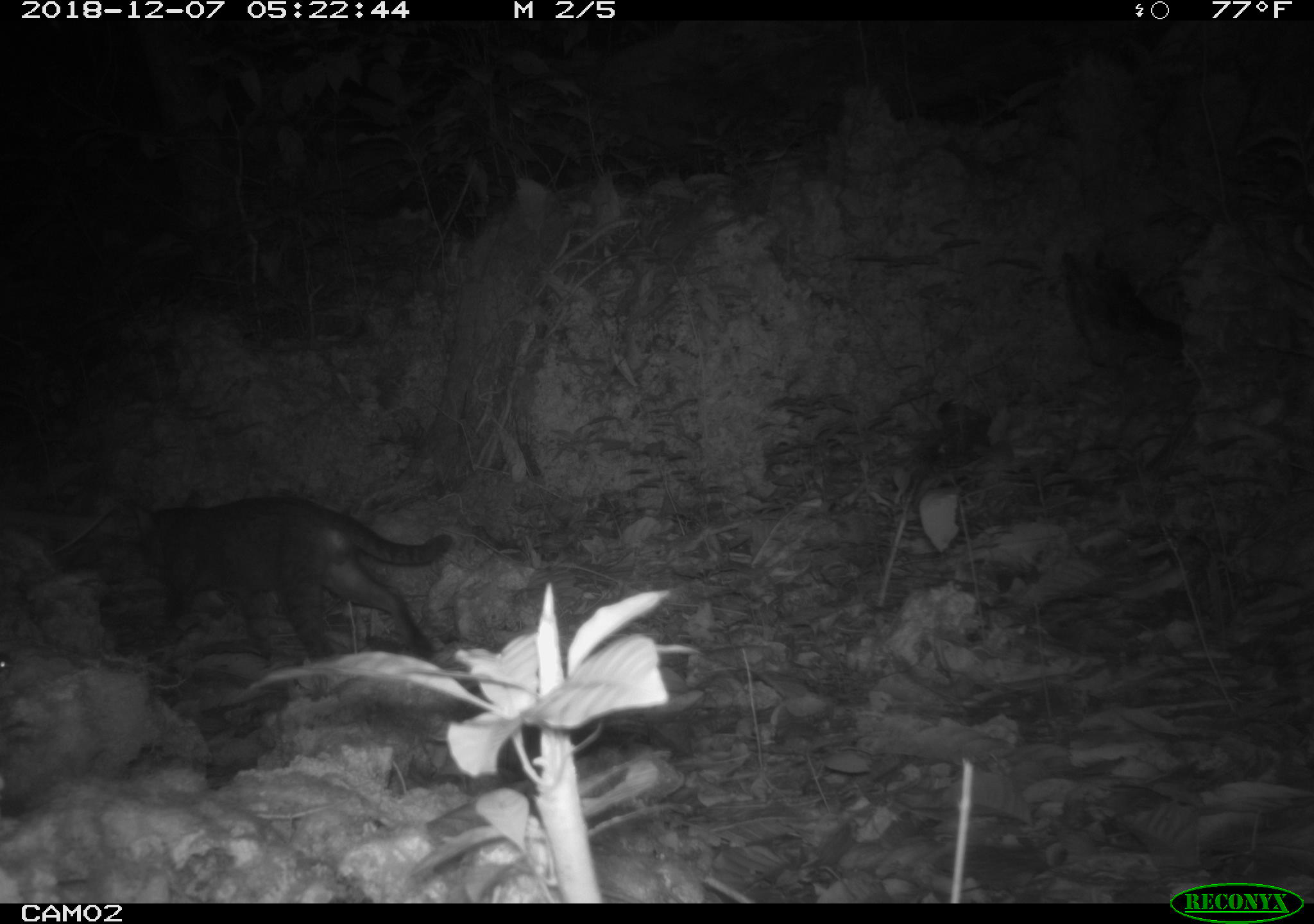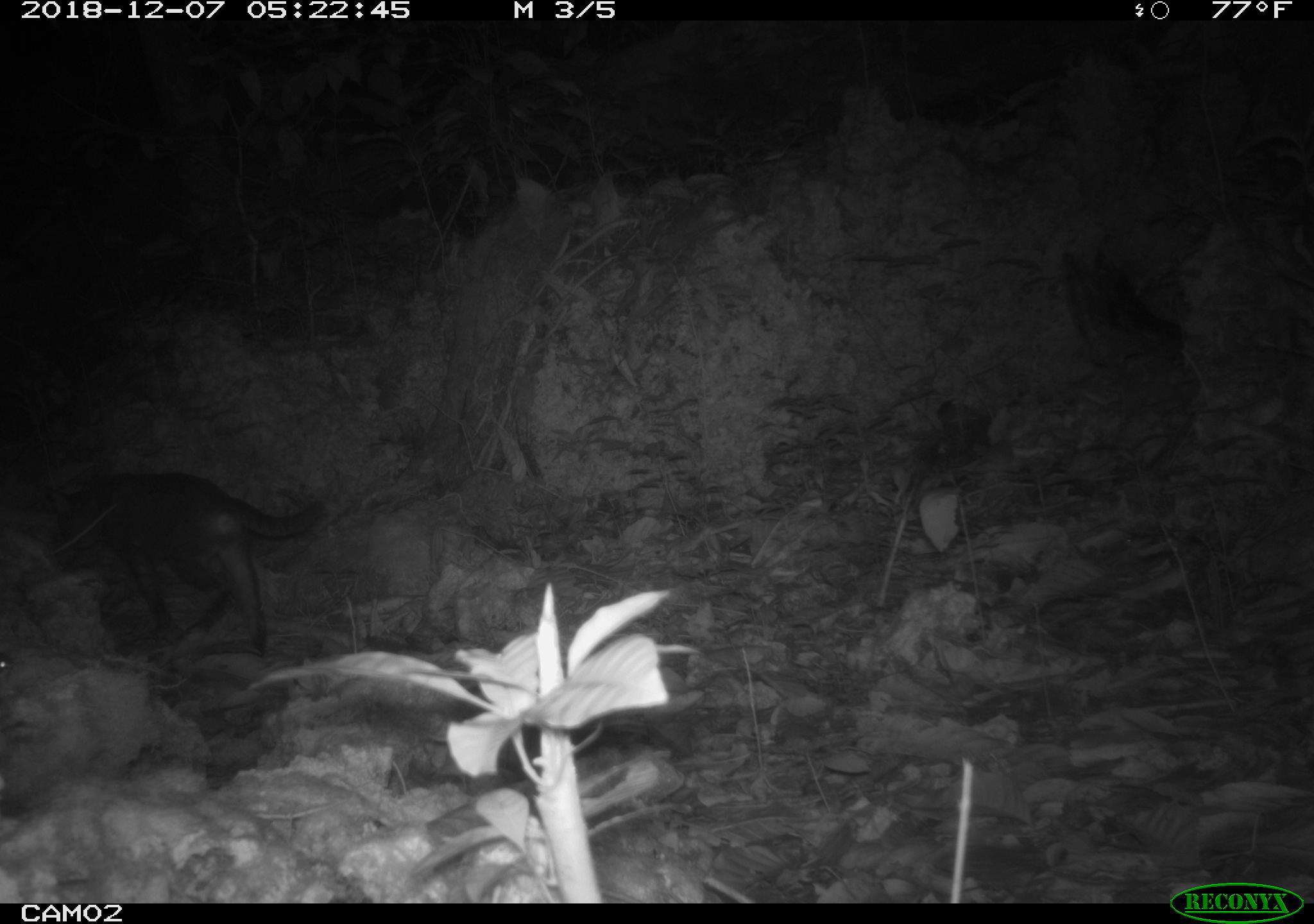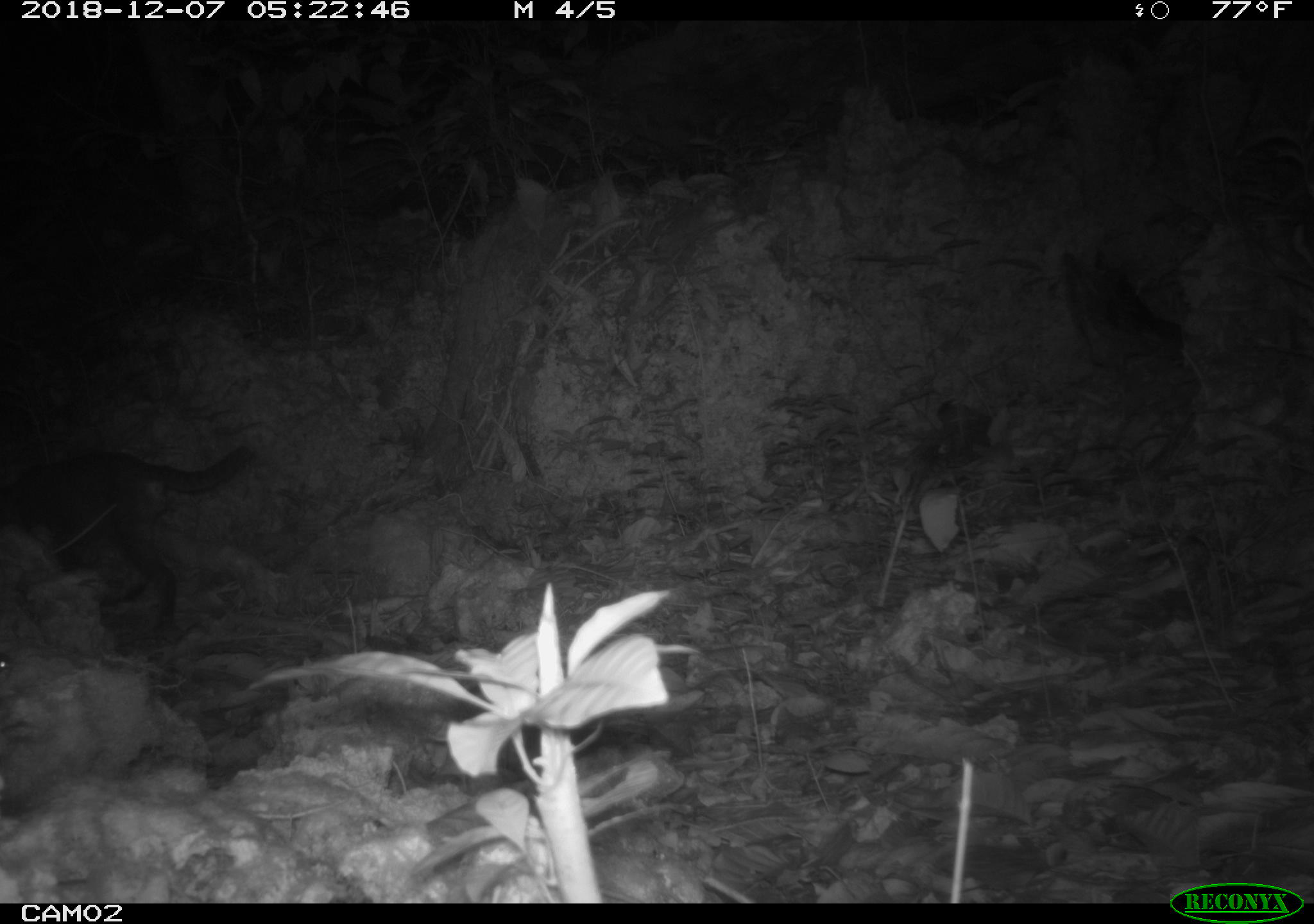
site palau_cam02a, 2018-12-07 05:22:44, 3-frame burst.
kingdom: Animalia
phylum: Chordata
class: Mammalia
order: Carnivora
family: Felidae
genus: Felis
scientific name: Felis catus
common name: cat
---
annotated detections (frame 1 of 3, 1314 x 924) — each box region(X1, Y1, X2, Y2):
cat: region(125, 497, 455, 669)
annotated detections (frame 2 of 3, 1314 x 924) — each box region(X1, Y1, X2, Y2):
cat: region(42, 470, 322, 654)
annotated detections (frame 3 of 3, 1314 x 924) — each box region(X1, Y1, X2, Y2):
cat: region(2, 441, 255, 633)